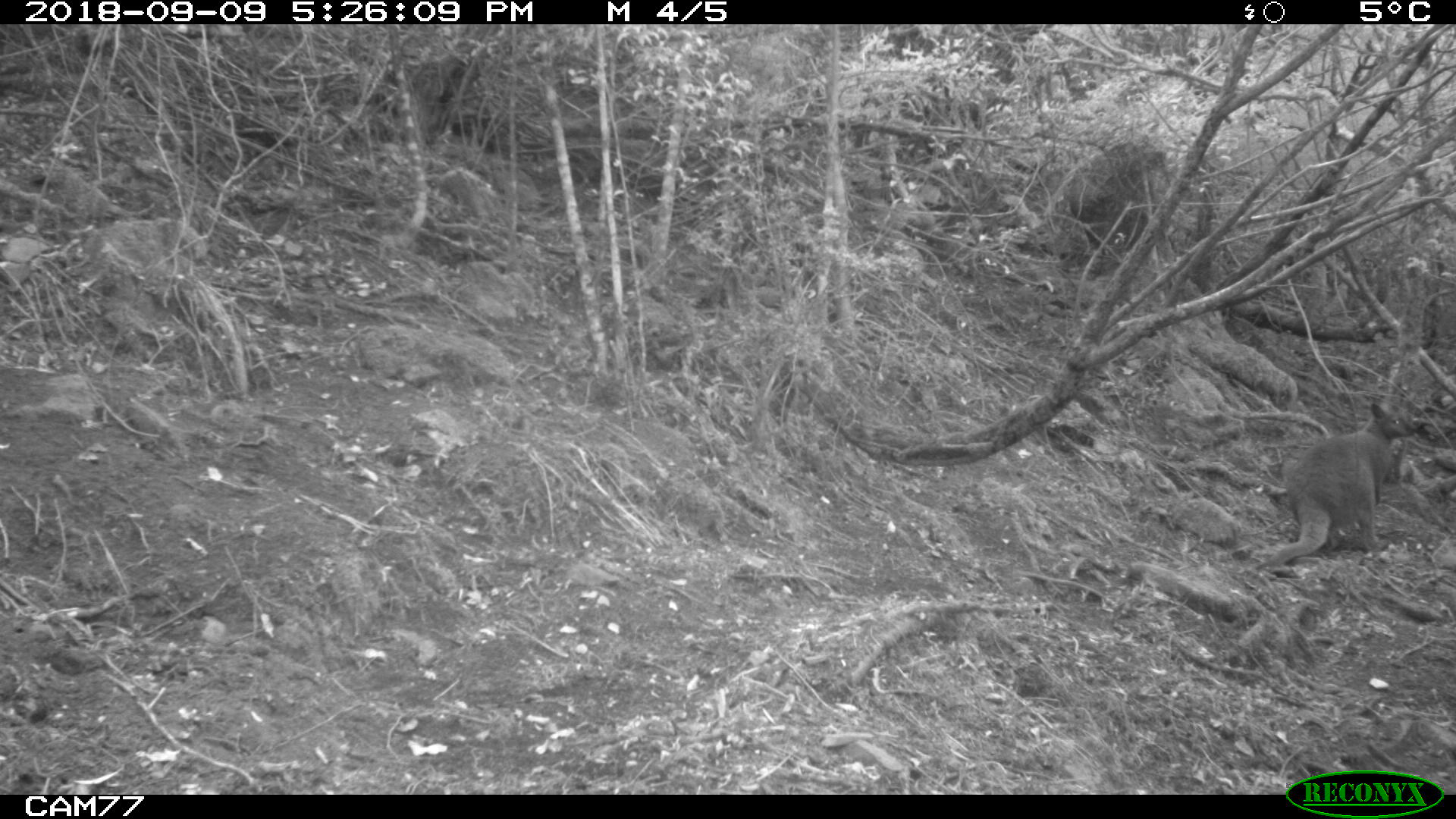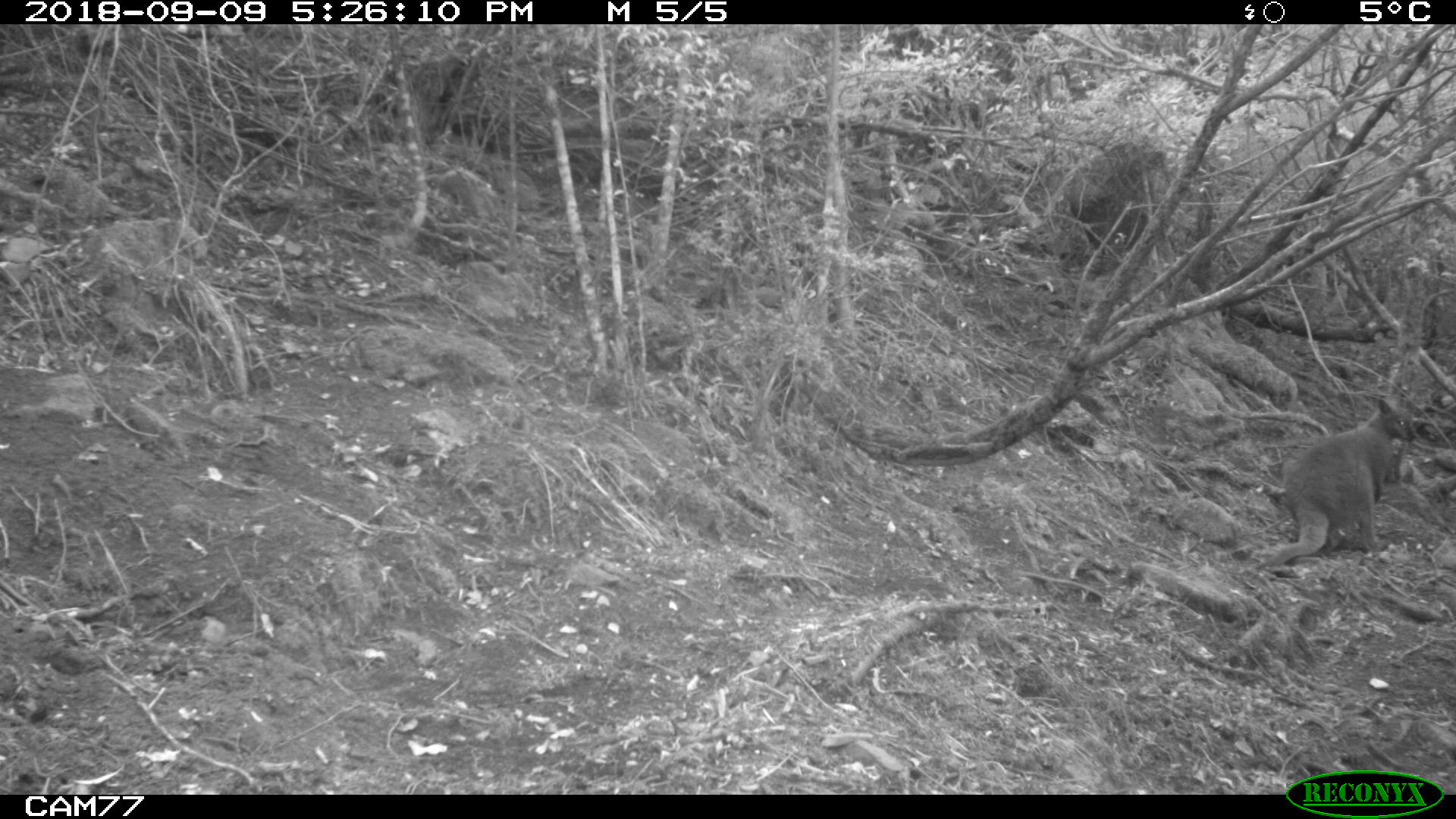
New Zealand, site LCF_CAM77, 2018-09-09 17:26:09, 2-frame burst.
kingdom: Animalia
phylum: Chordata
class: Mammalia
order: Diprotodontia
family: Macropodidae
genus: Notamacropus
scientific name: Notamacropus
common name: wallaby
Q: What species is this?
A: Wallaby (Notamacropus).